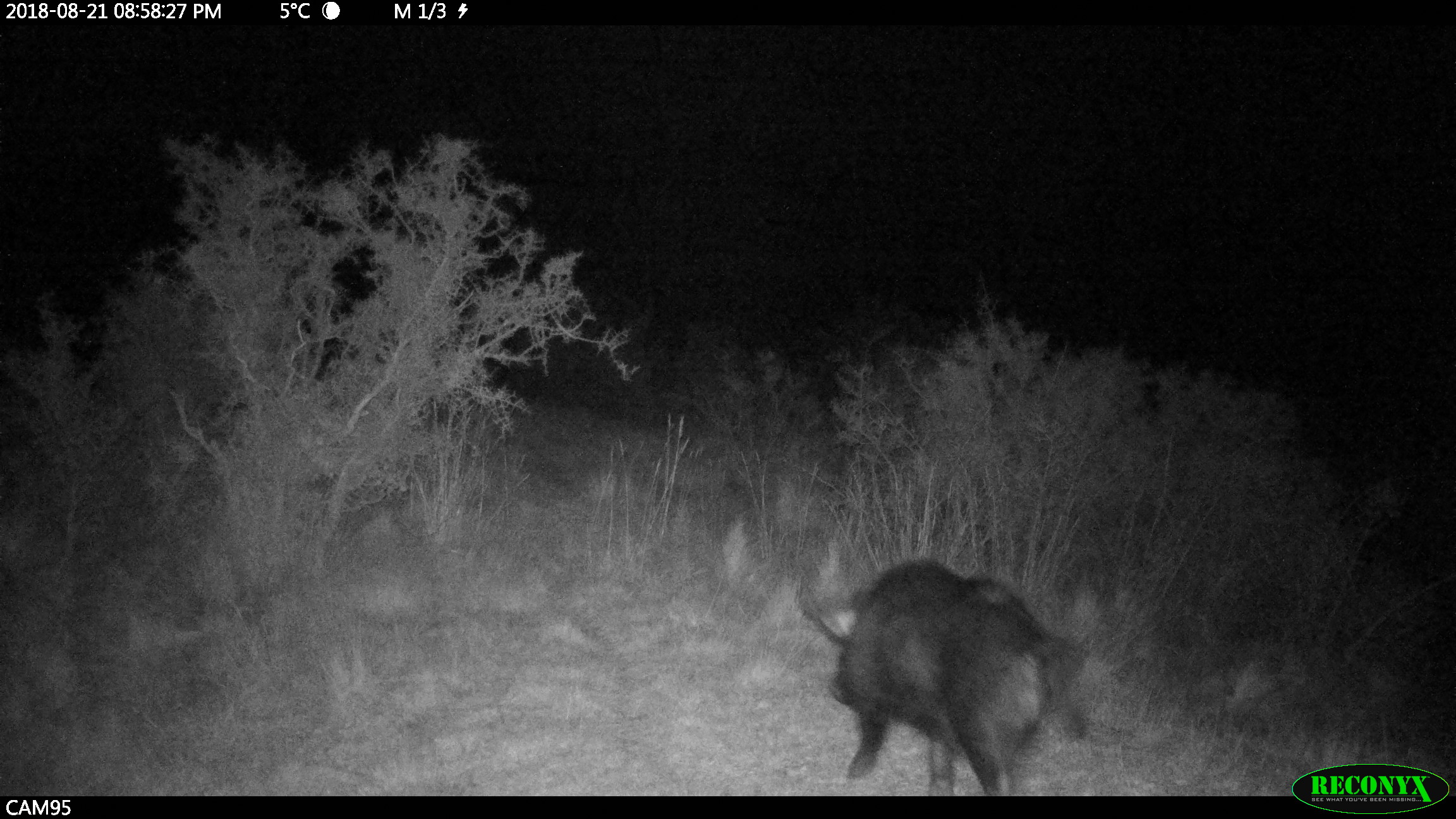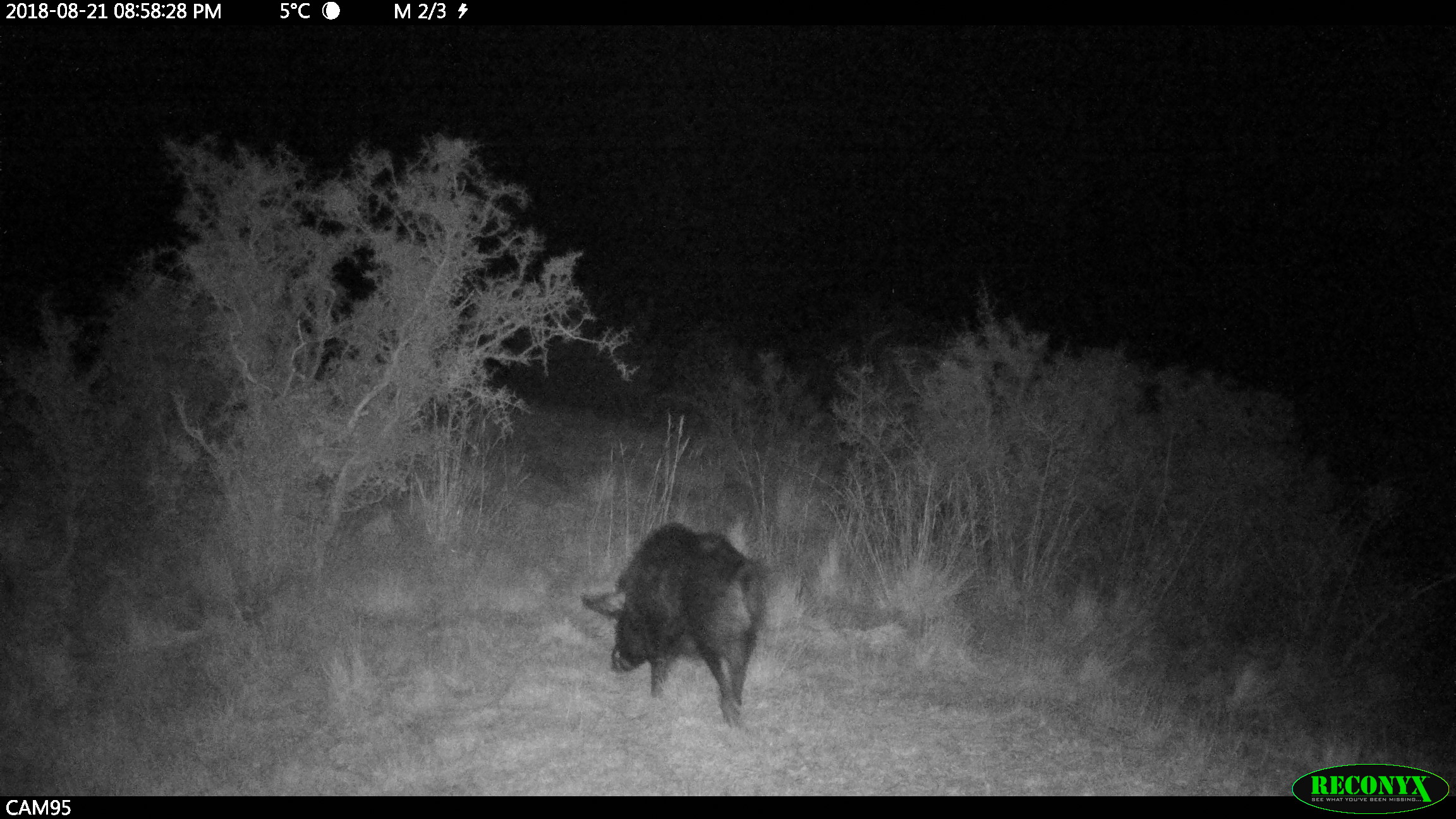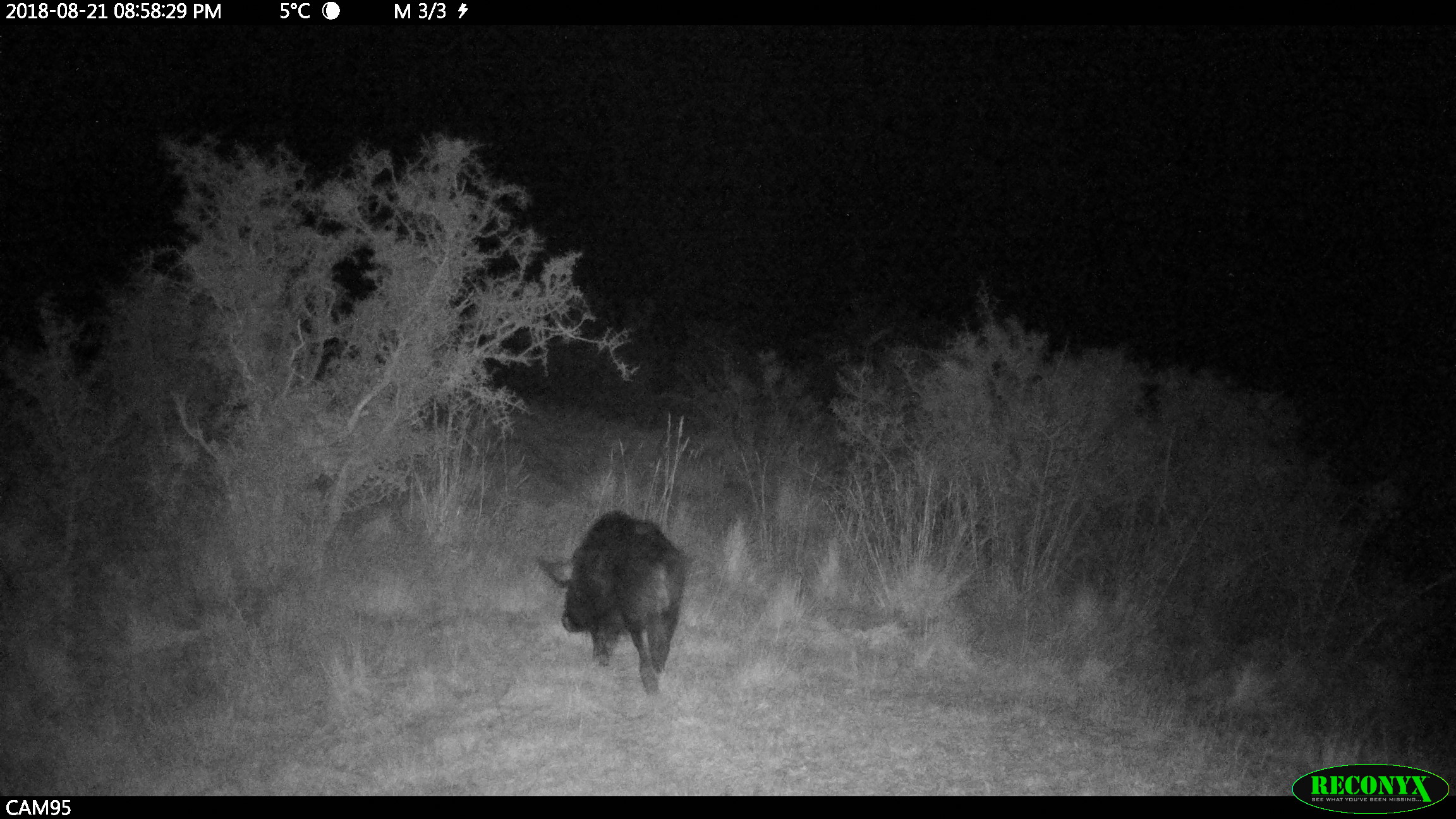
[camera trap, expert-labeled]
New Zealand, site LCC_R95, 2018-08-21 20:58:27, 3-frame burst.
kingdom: Animalia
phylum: Chordata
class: Mammalia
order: Artiodactyla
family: Suidae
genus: Sus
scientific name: Sus scrofa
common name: pig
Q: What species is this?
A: Pig (Sus scrofa).